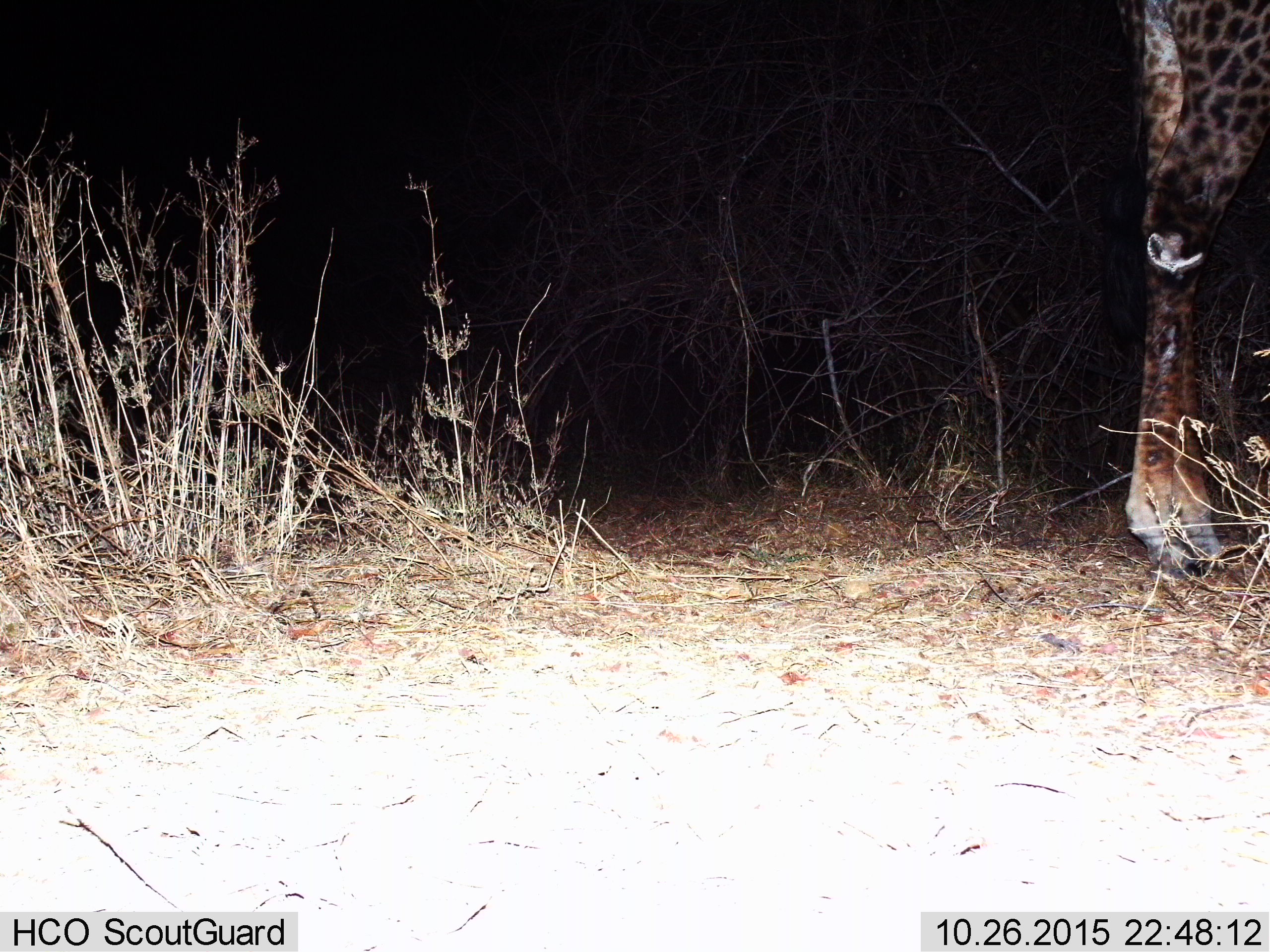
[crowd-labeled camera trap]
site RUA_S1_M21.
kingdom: Animalia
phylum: Chordata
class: Mammalia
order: Artiodactyla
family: Giraffidae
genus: Giraffa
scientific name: Giraffa camelopardalis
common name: giraffe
Giraffe (Giraffa camelopardalis), count 1. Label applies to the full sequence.